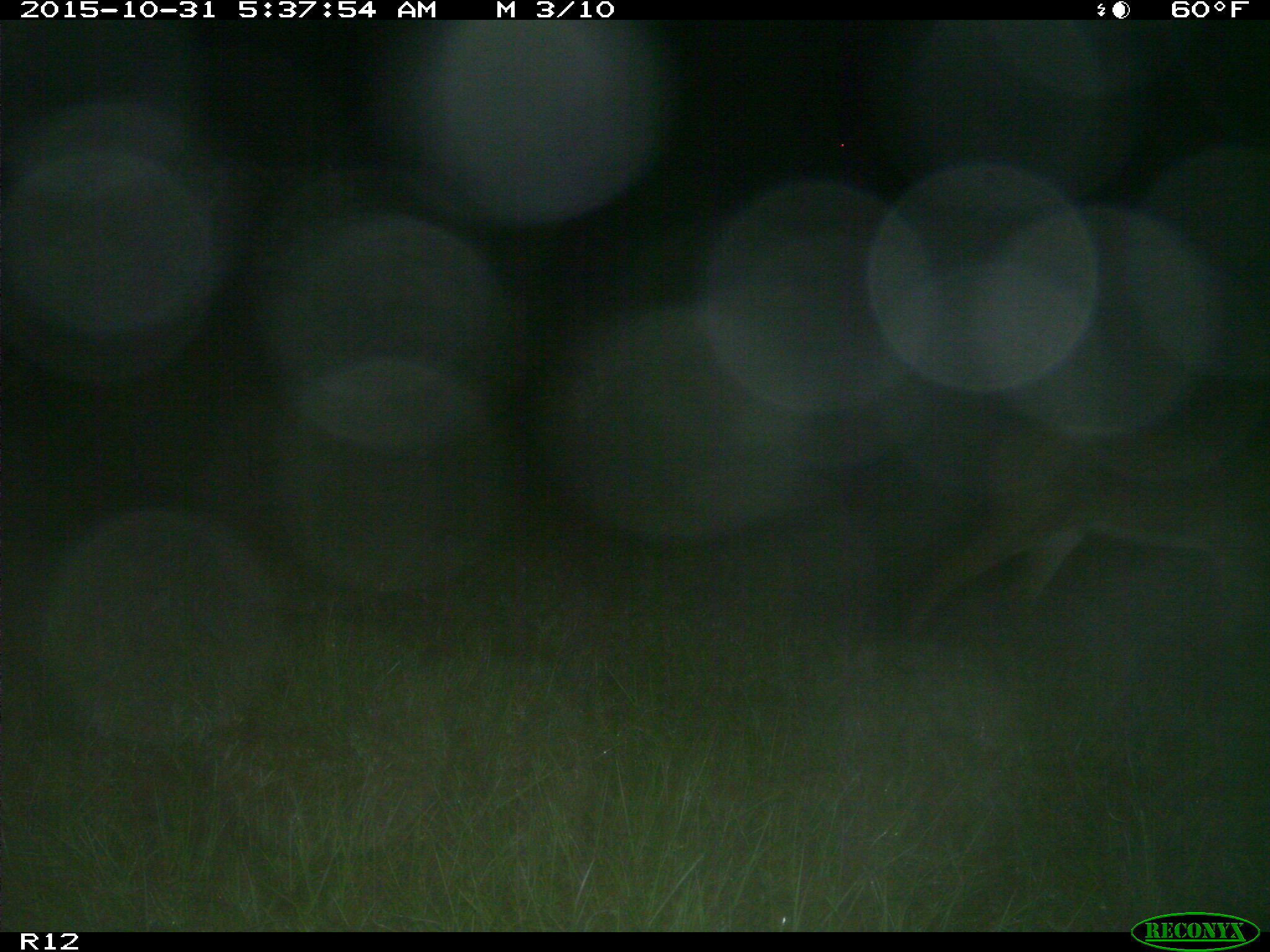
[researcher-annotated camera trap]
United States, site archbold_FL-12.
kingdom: Animalia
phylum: Chordata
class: Mammalia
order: Artiodactyla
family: Cervidae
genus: Odocoileus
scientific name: Odocoileus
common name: deer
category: unidentified deer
Unidentified deer (deer) (Odocoileus).